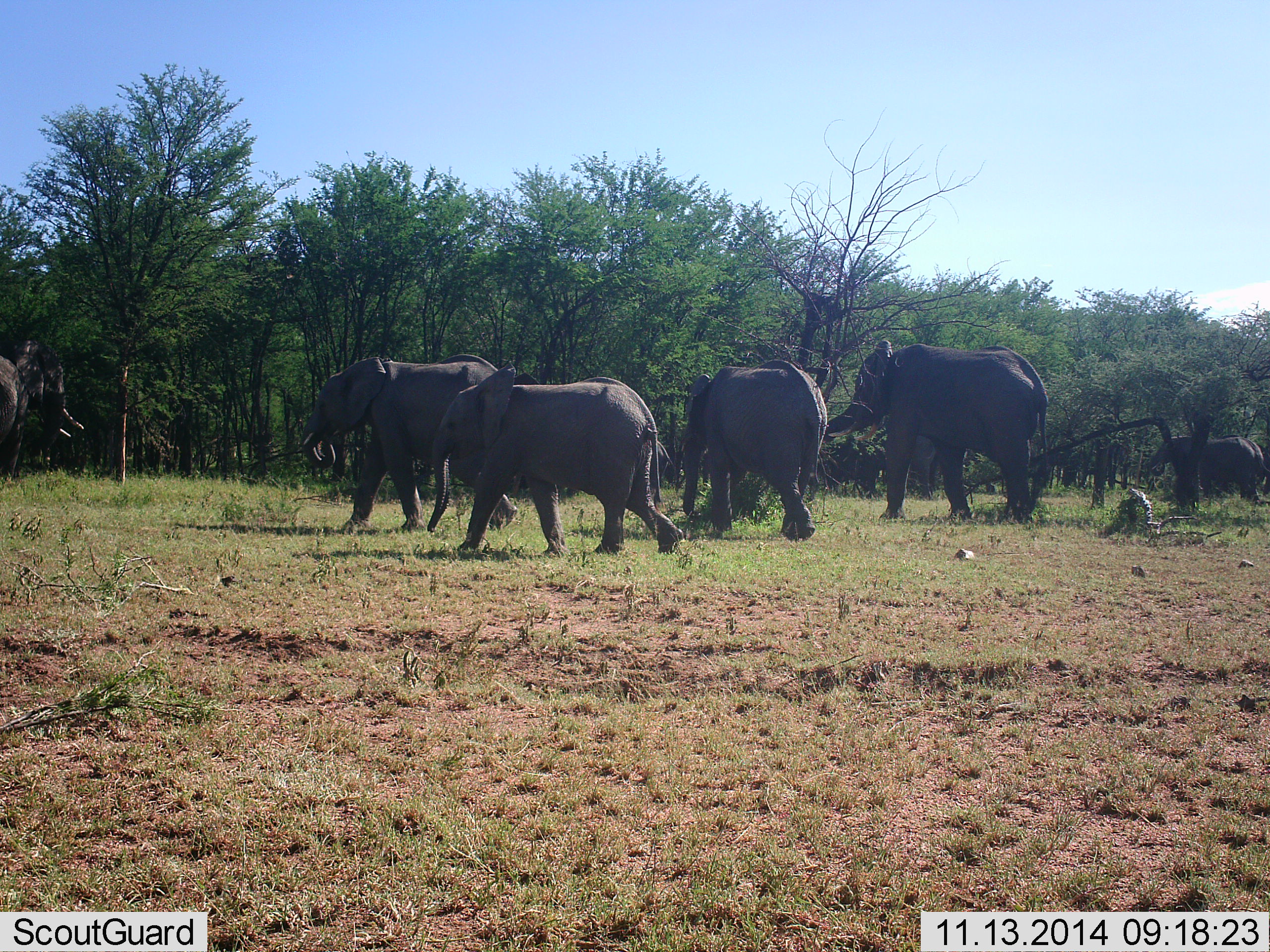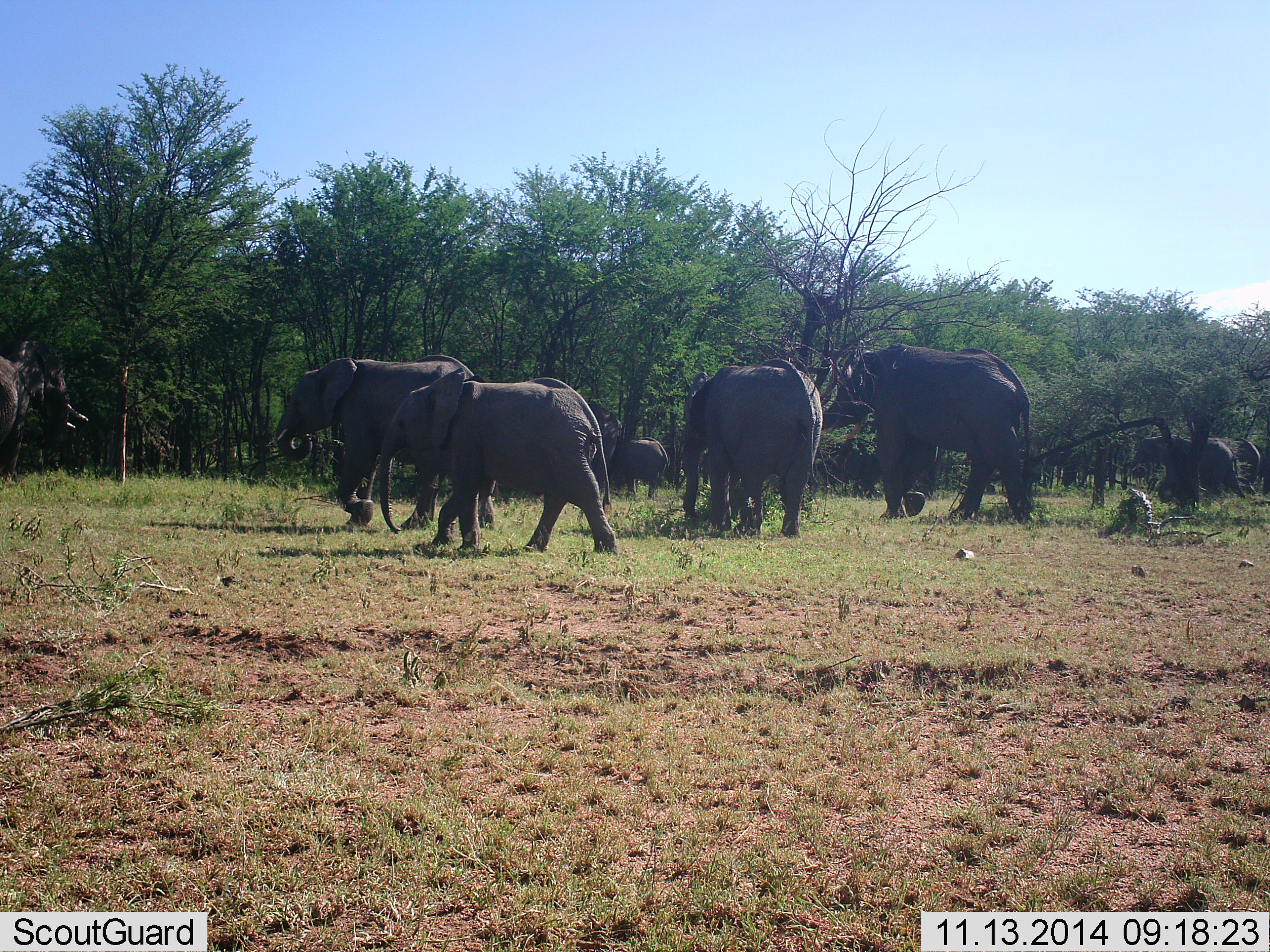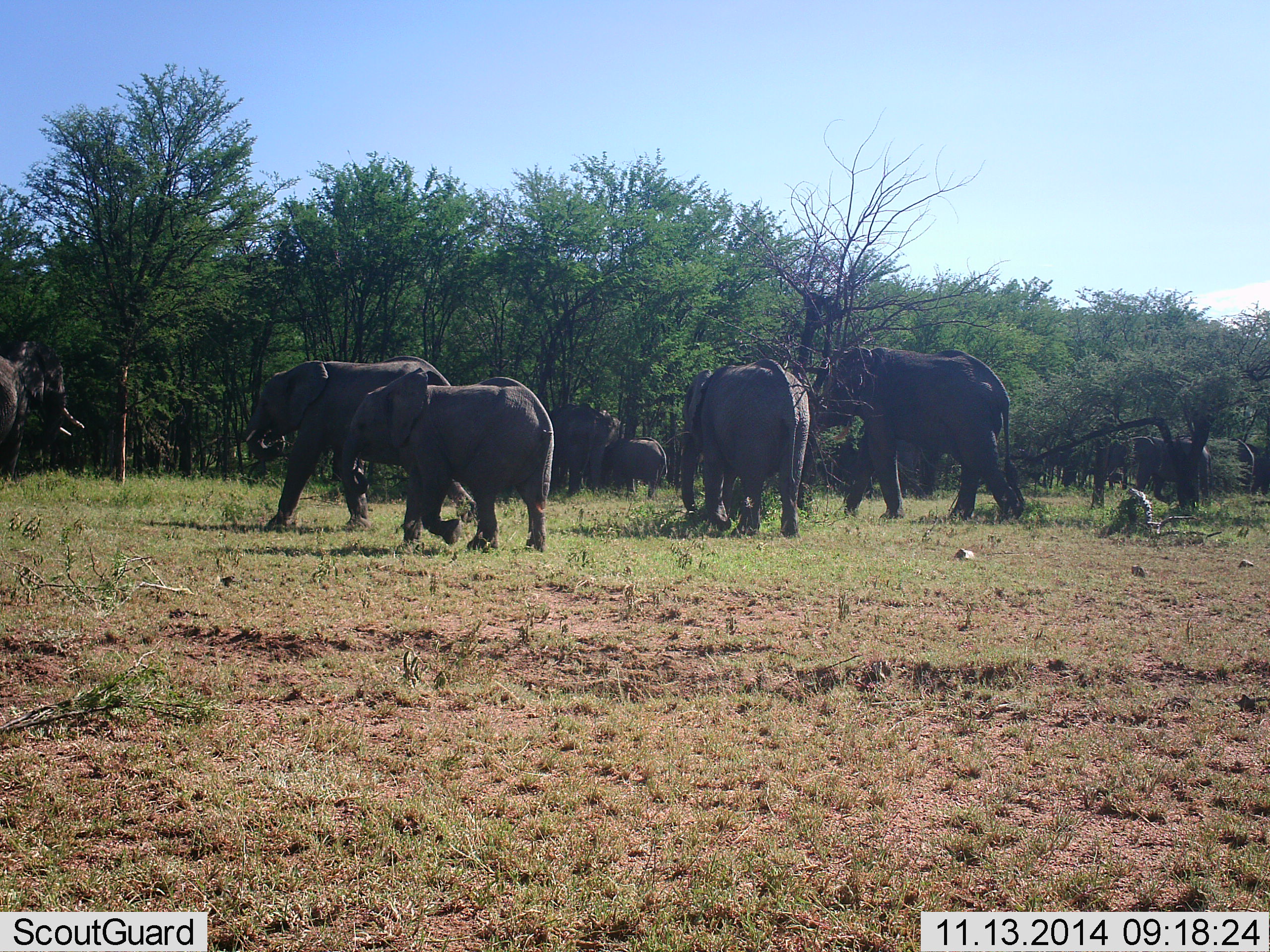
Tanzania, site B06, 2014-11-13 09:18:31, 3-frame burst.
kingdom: Animalia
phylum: Chordata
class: Mammalia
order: Proboscidea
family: Elephantidae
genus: Loxodonta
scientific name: Loxodonta africana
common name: african bush elephant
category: elephant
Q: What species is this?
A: Elephant (african bush elephant) (Loxodonta africana).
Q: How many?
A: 9.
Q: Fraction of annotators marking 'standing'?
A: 40%.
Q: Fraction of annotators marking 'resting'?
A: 10%.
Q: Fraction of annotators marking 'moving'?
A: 100%.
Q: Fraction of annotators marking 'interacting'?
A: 10%.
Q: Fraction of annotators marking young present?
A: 50%.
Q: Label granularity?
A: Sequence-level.